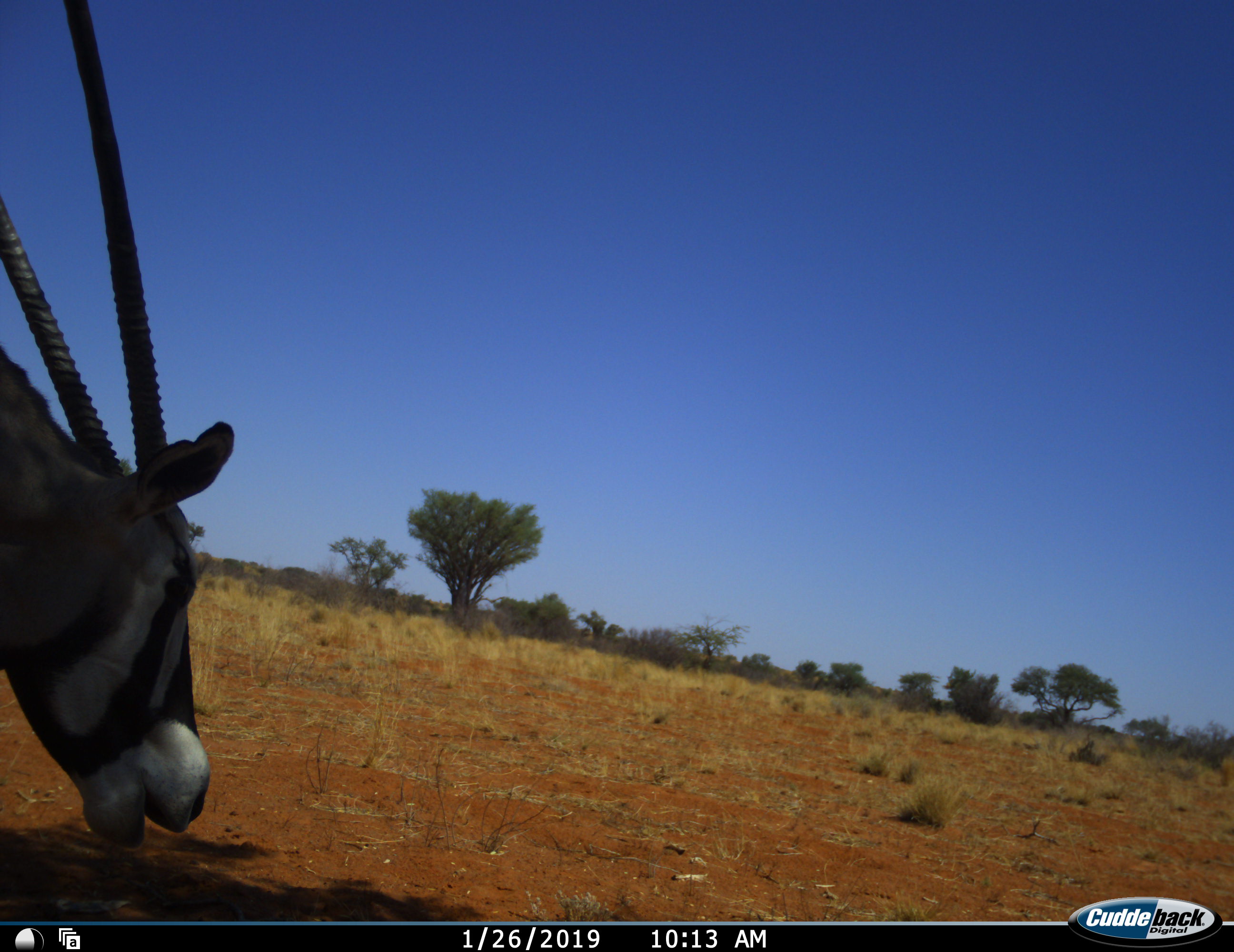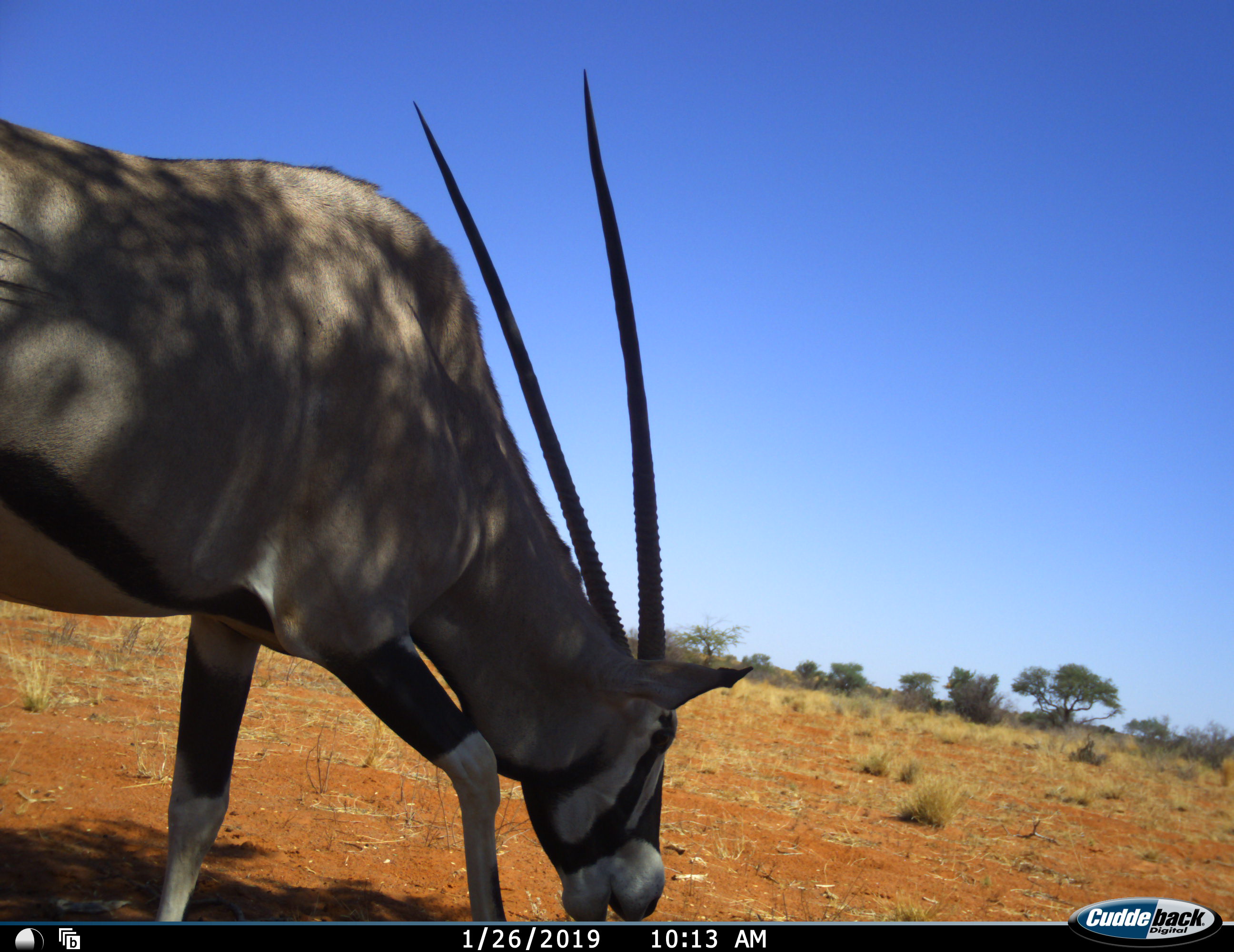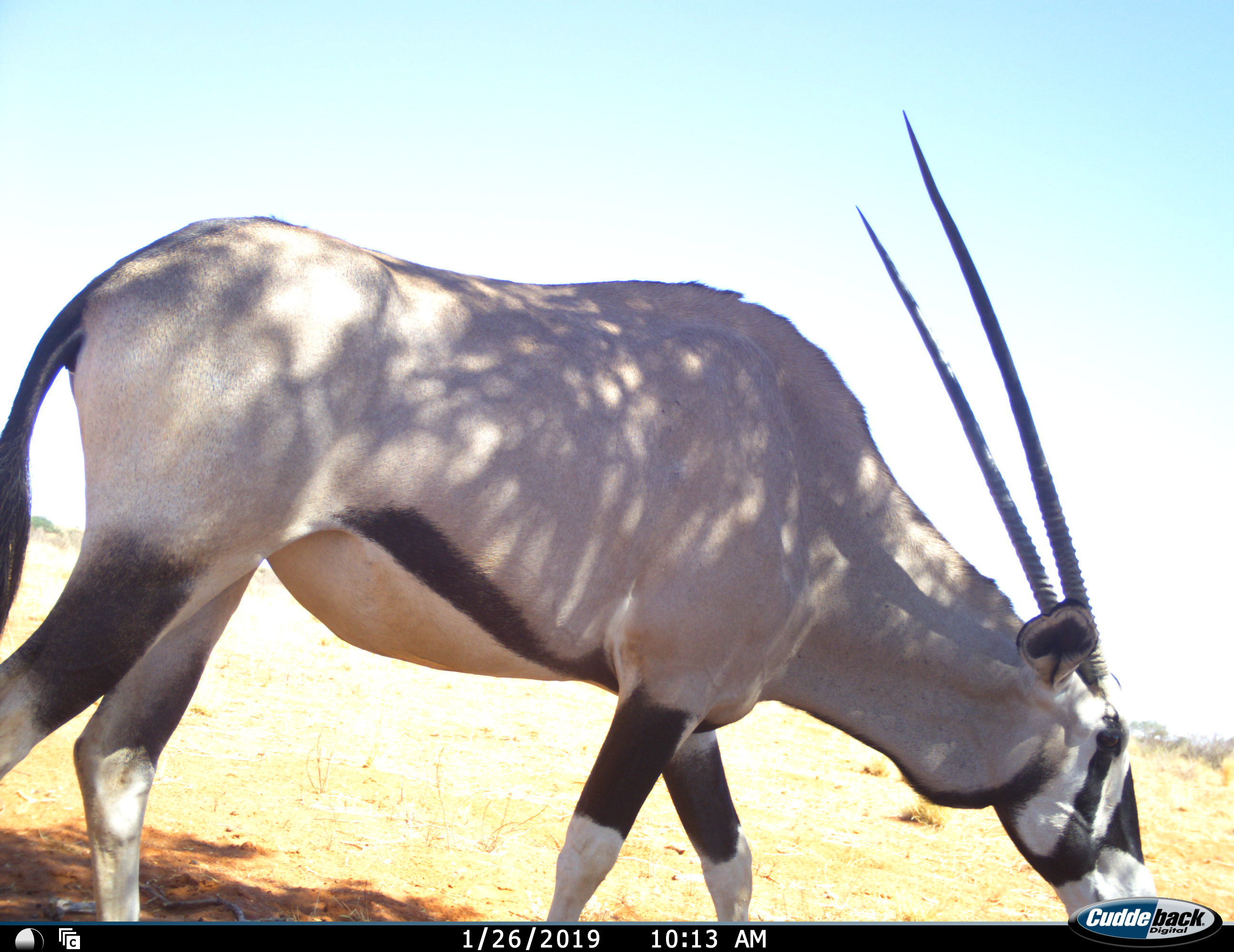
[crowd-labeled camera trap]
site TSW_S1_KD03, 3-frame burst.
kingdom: Animalia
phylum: Chordata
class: Mammalia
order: Artiodactyla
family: Bovidae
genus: Oryx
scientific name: Oryx gazella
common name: gemsbok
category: oryx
Oryx (gemsbok) (Oryx gazella), count 1. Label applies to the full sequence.